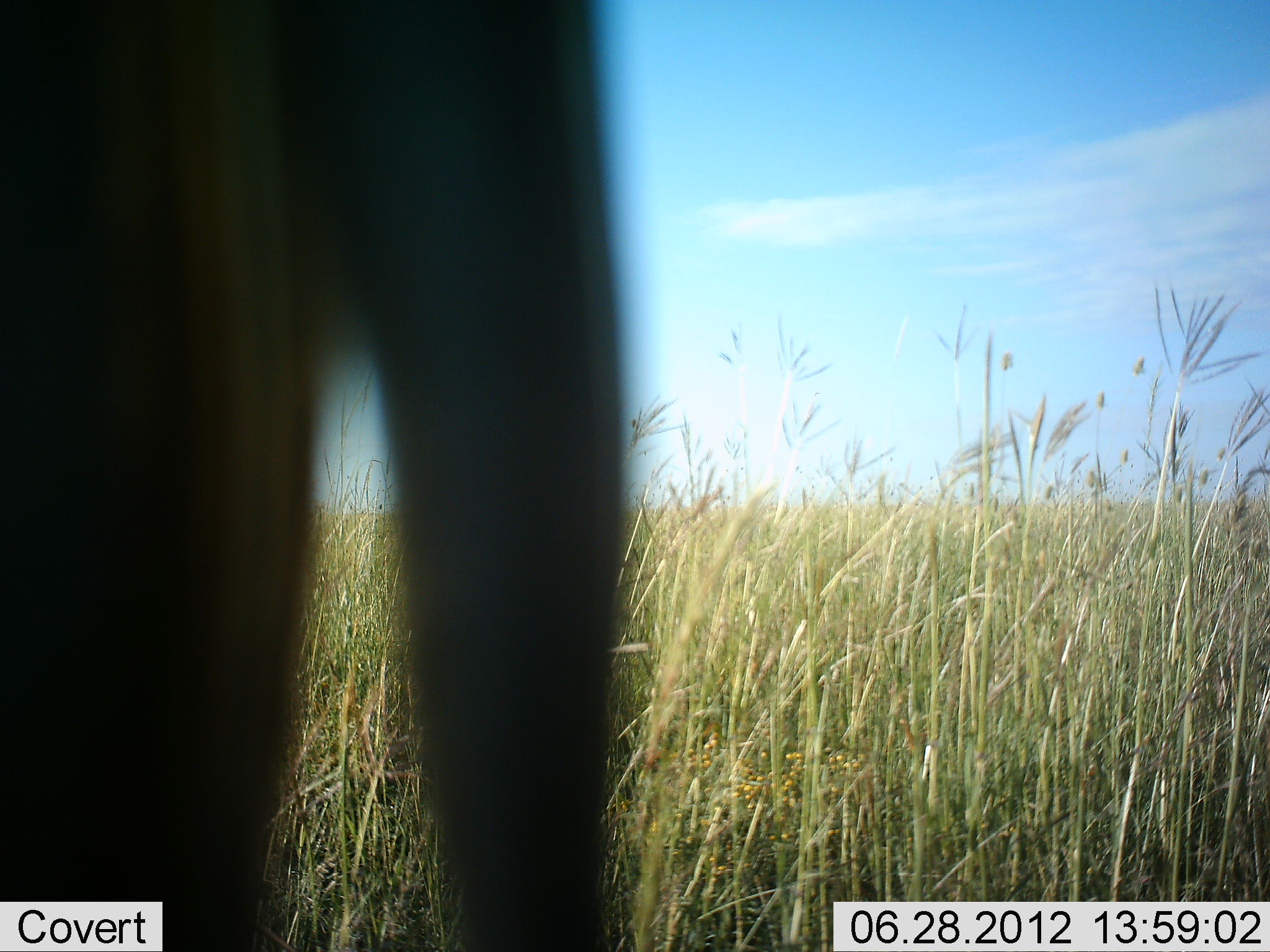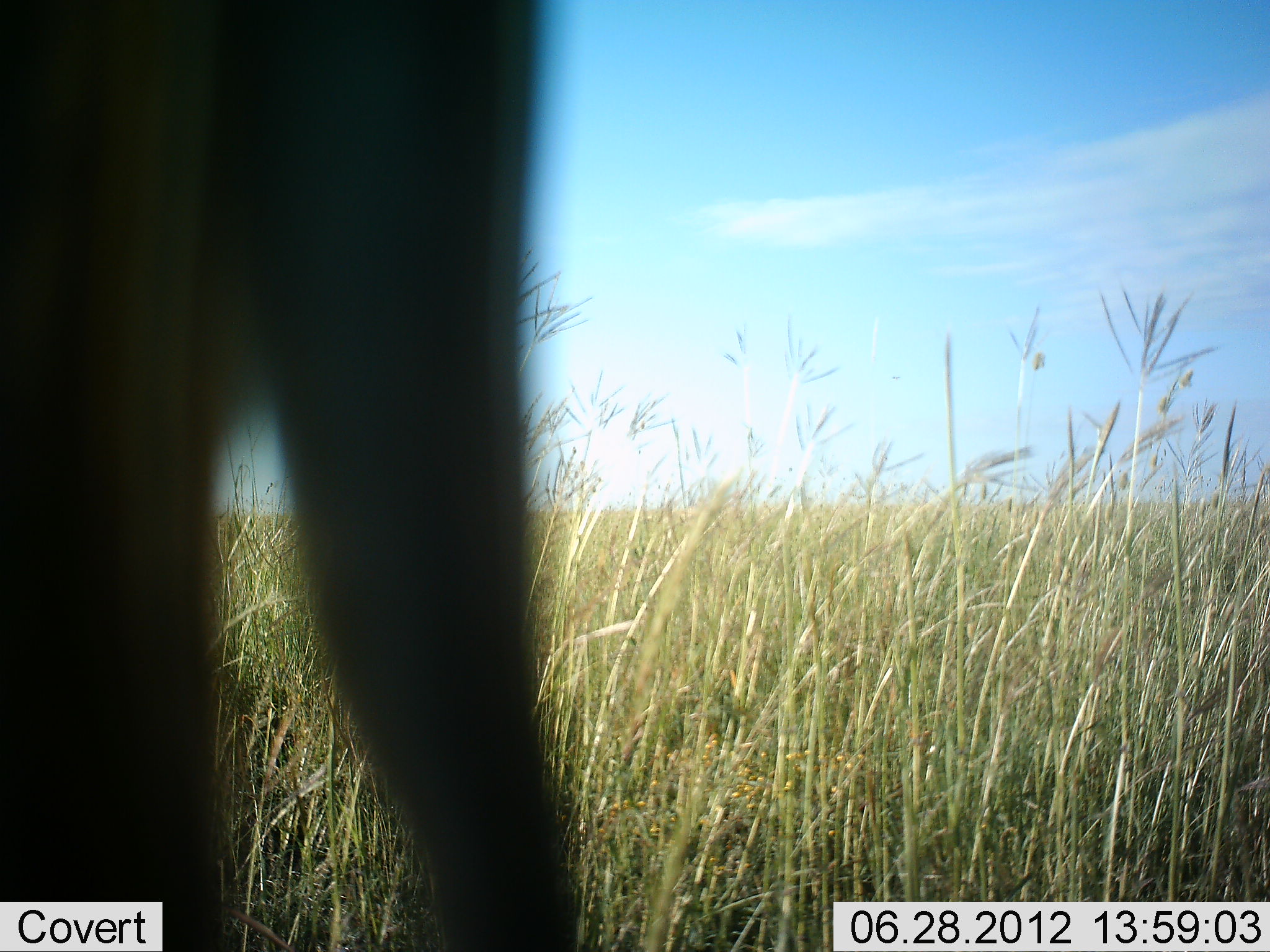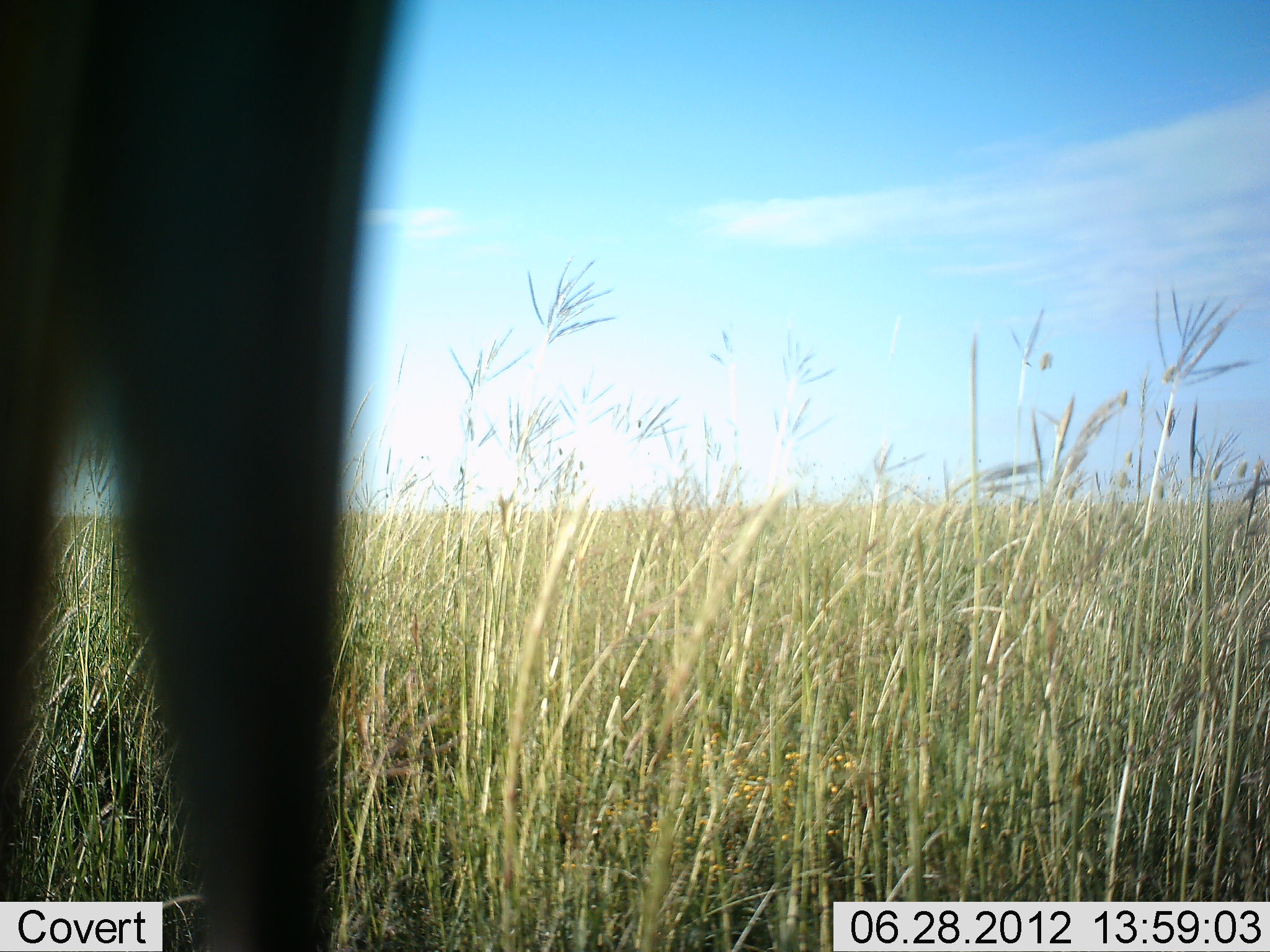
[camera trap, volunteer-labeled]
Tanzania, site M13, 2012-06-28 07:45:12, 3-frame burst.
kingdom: Animalia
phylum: Chordata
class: Mammalia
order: Proboscidea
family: Elephantidae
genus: Loxodonta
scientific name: Loxodonta africana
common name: african bush elephant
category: elephant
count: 1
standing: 100%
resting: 0%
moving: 0%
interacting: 0%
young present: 0%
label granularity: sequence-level